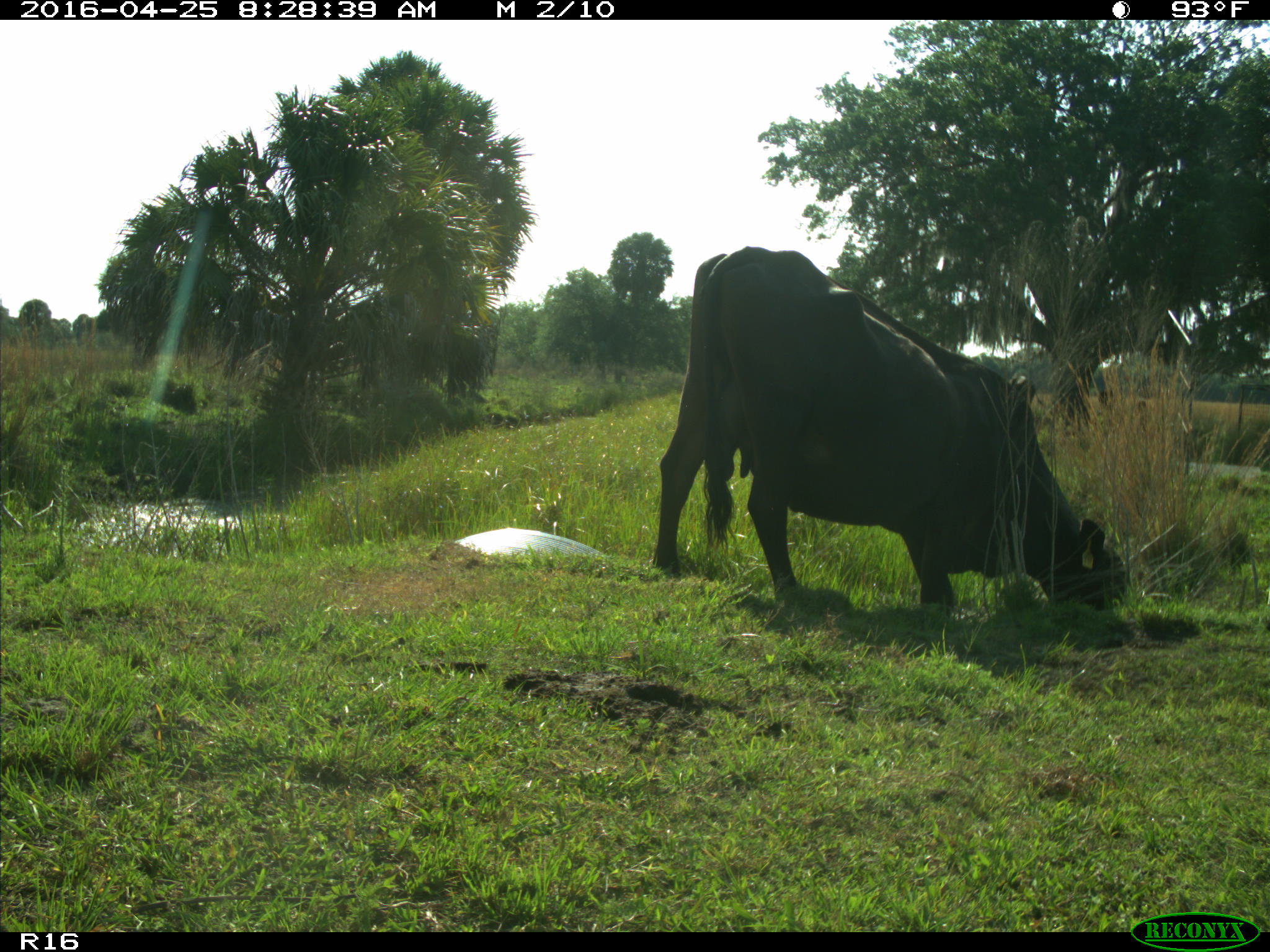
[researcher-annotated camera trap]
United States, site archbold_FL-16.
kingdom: Animalia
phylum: Chordata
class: Mammalia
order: Artiodactyla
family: Bovidae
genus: Bos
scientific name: Bos taurus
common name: domestic cow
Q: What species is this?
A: Bos taurus (domestic cow).